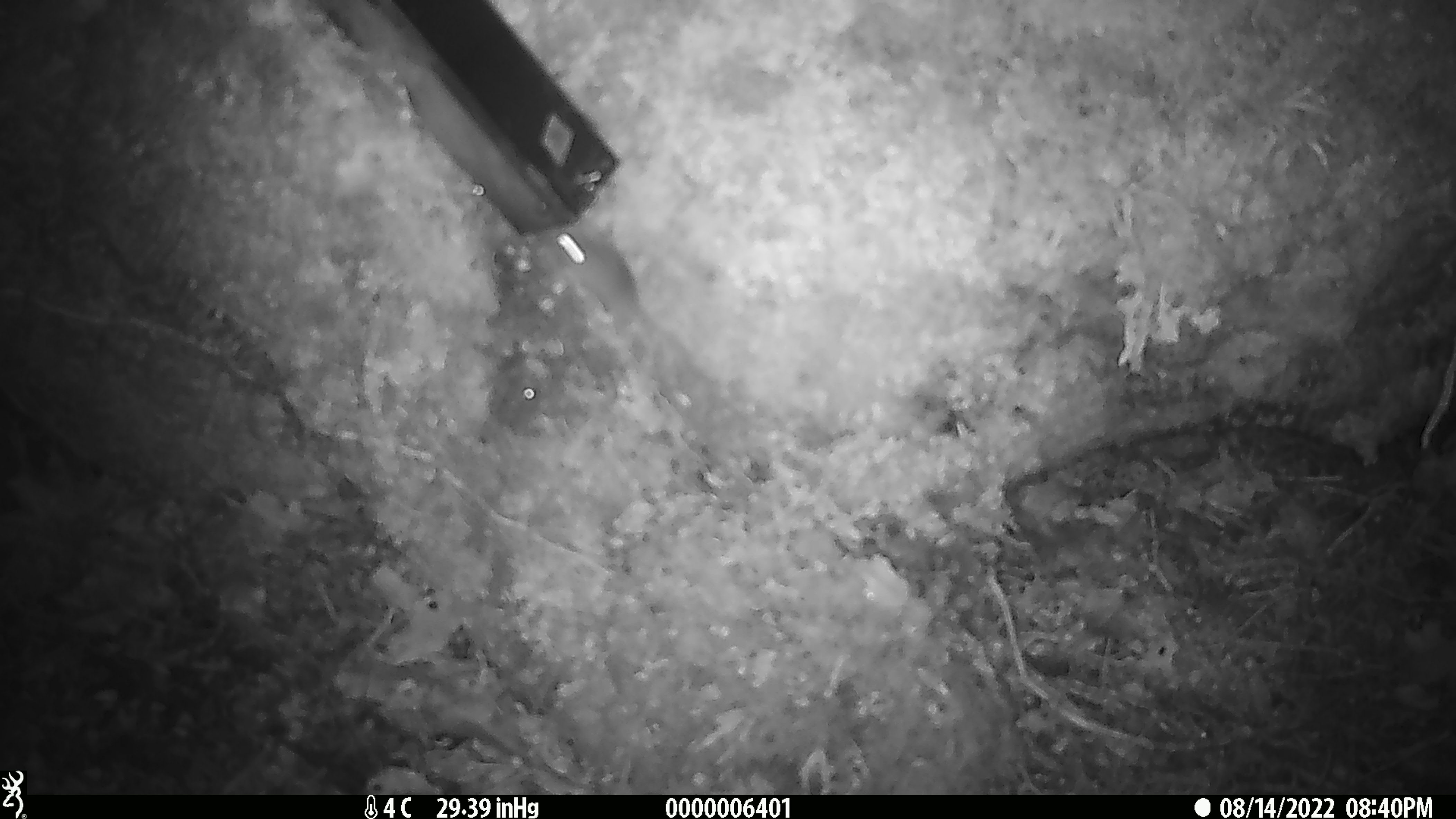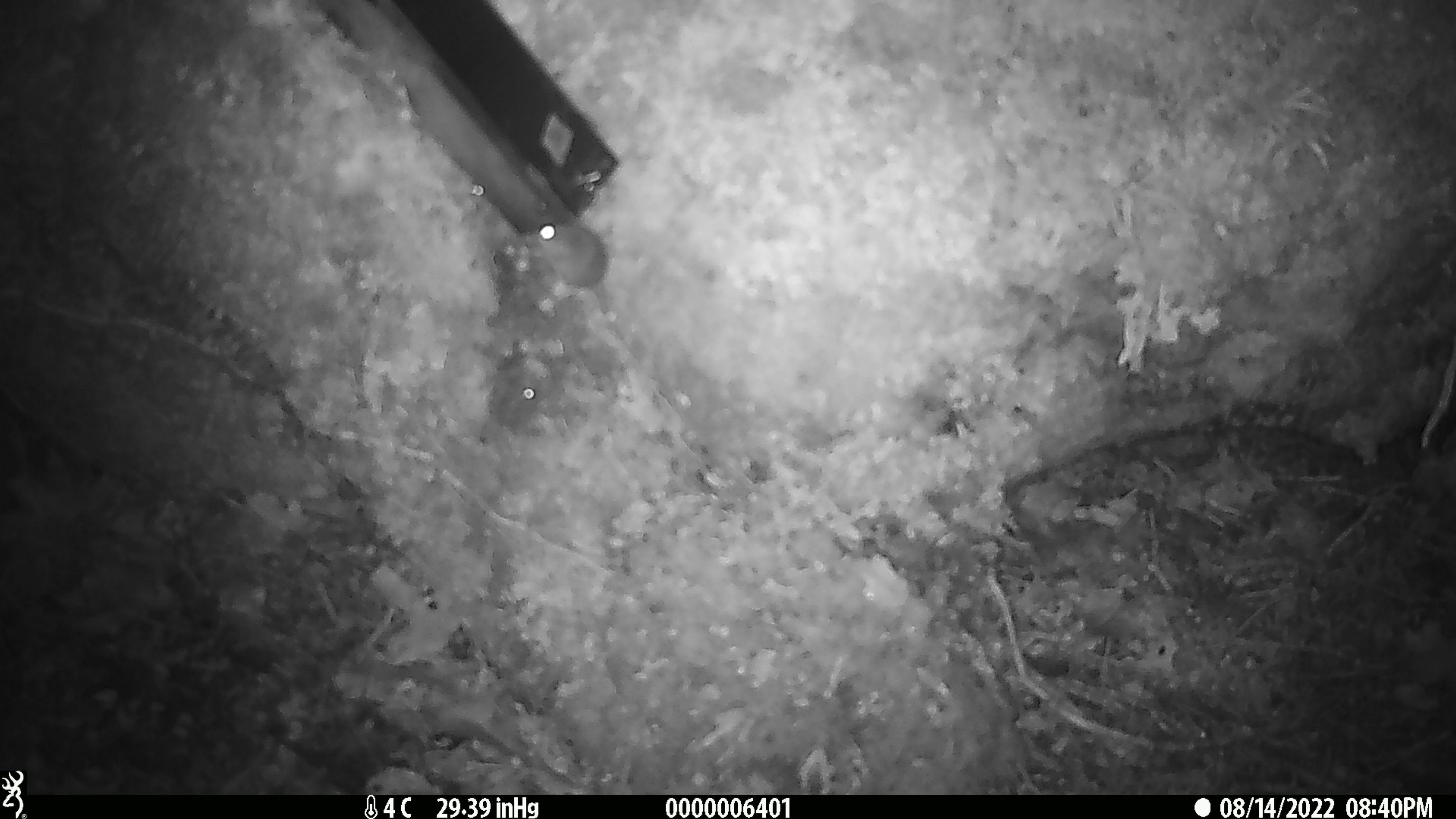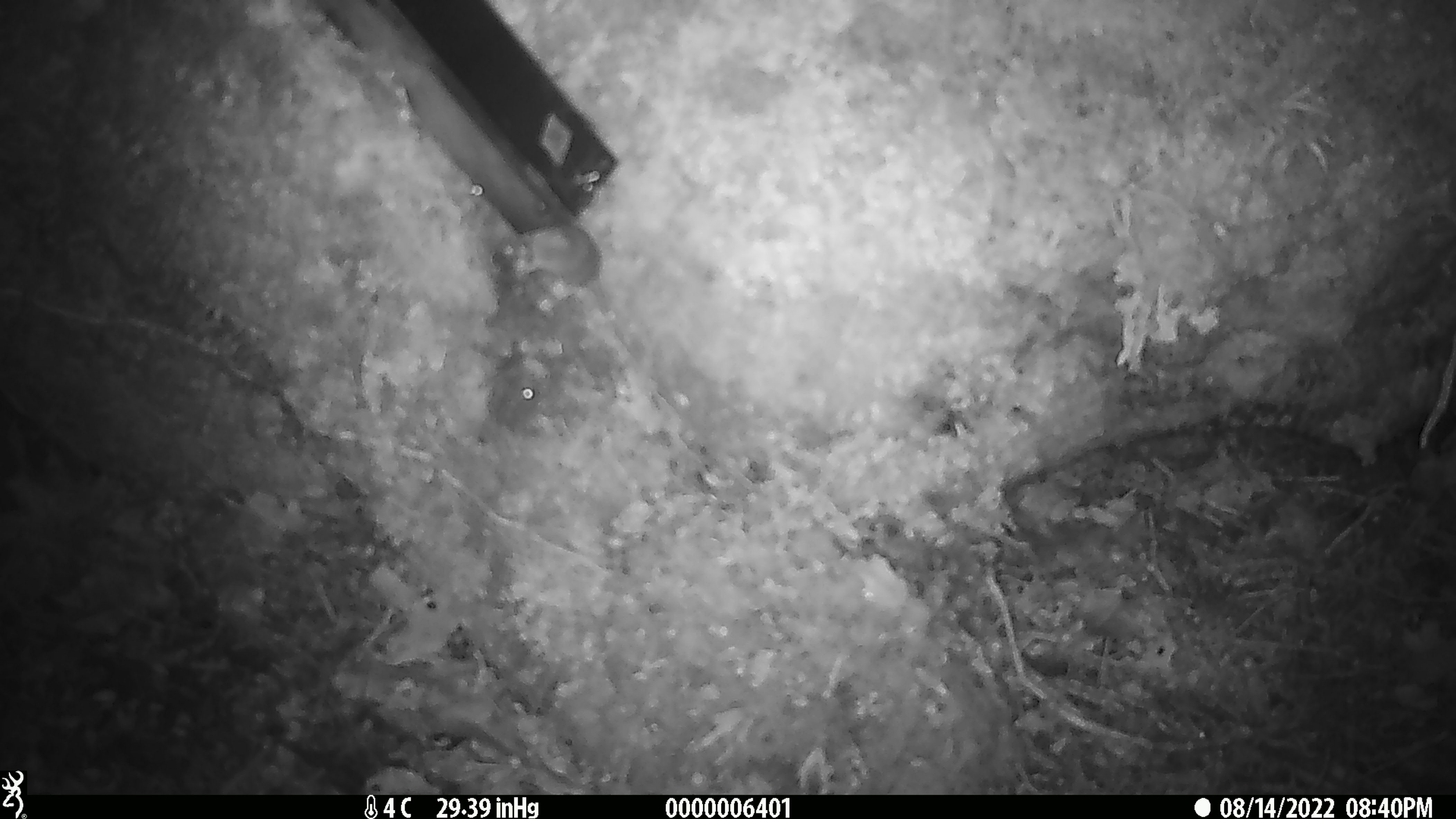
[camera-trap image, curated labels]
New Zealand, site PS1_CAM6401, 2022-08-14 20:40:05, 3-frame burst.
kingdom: Animalia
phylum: Chordata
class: Mammalia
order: Rodentia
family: Muridae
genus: Mus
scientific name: Mus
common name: mouse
Mouse (Mus).